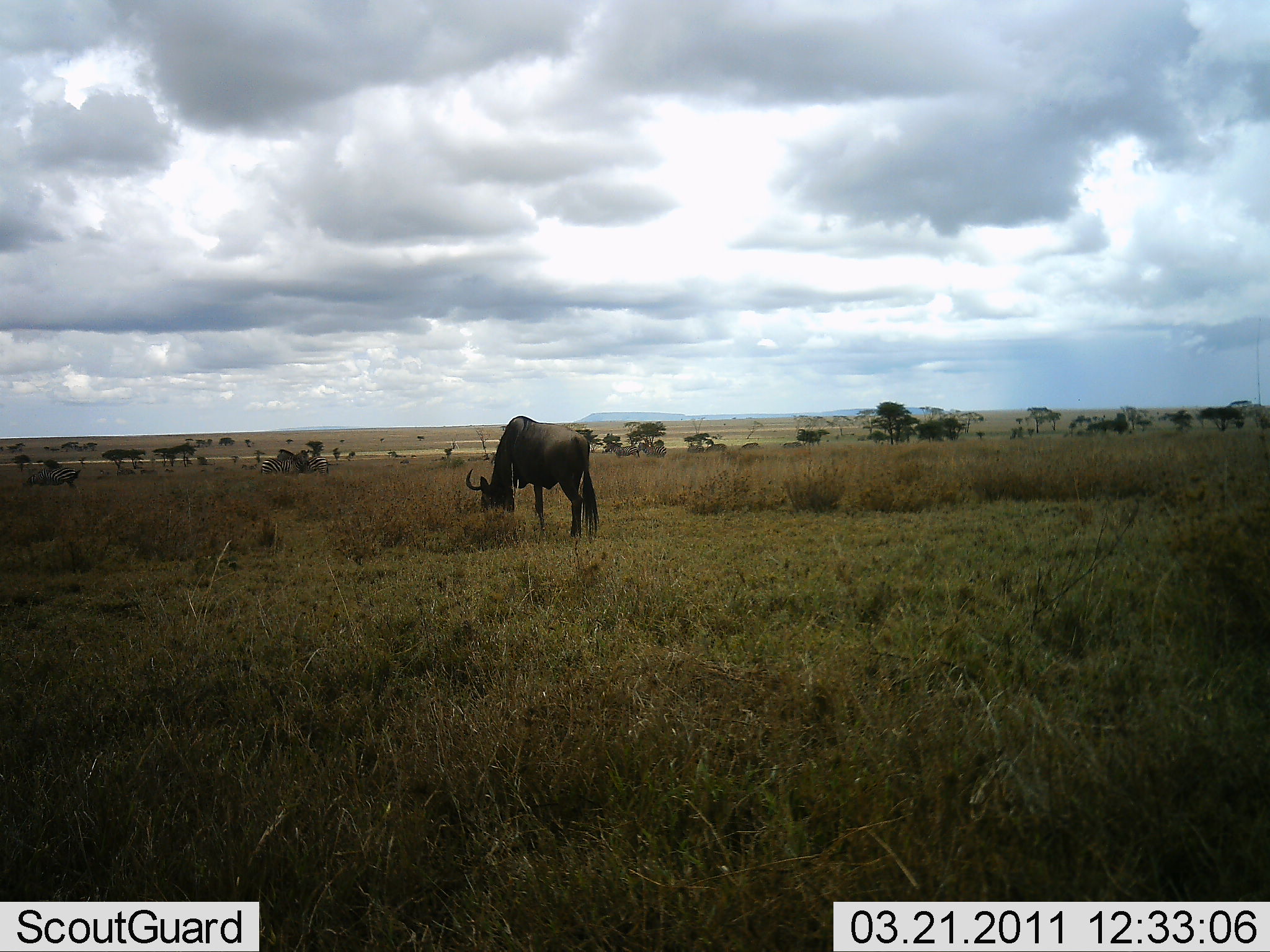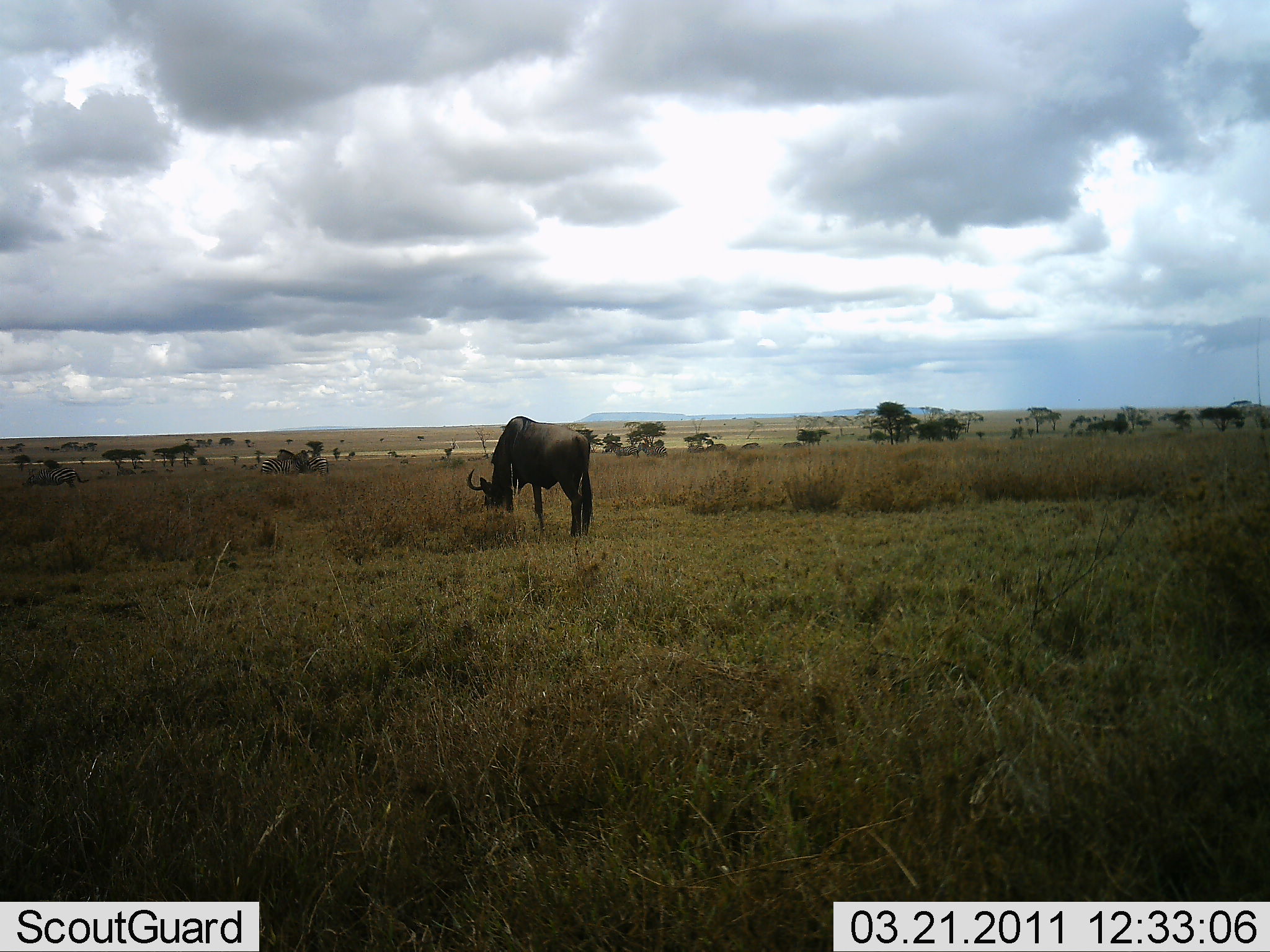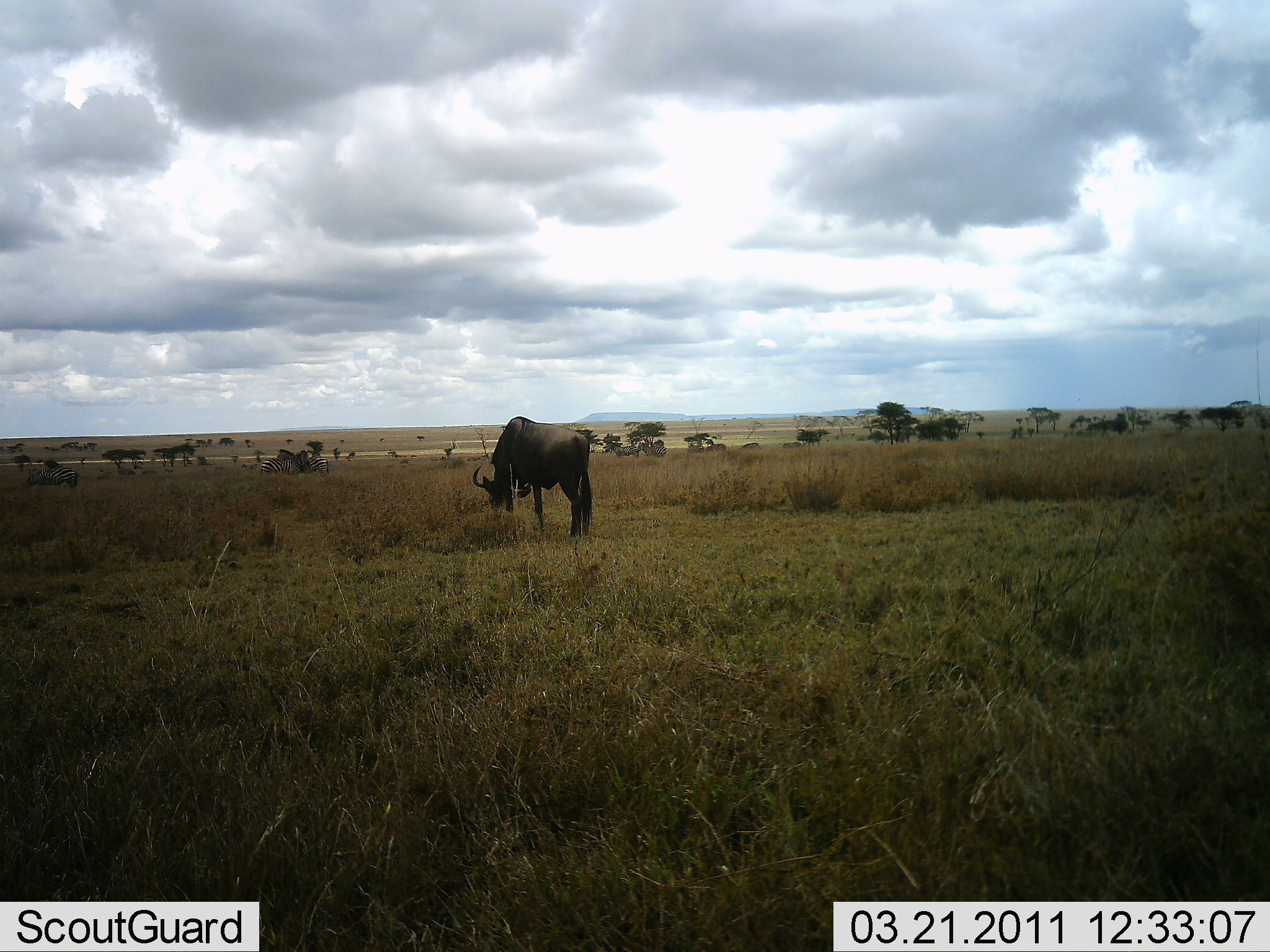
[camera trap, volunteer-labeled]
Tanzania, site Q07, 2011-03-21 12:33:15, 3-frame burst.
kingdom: Animalia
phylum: Chordata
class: Mammalia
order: Artiodactyla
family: Bovidae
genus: Connochaetes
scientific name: Connochaetes taurinus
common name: blue wildebeest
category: wildebeest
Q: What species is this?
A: Wildebeest (blue wildebeest) (Connochaetes taurinus).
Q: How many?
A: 1.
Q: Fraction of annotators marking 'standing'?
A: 29%.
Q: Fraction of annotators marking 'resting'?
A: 7%.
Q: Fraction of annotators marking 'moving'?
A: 0%.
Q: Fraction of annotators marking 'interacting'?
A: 0%.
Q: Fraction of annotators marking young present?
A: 0%.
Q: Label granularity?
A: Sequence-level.